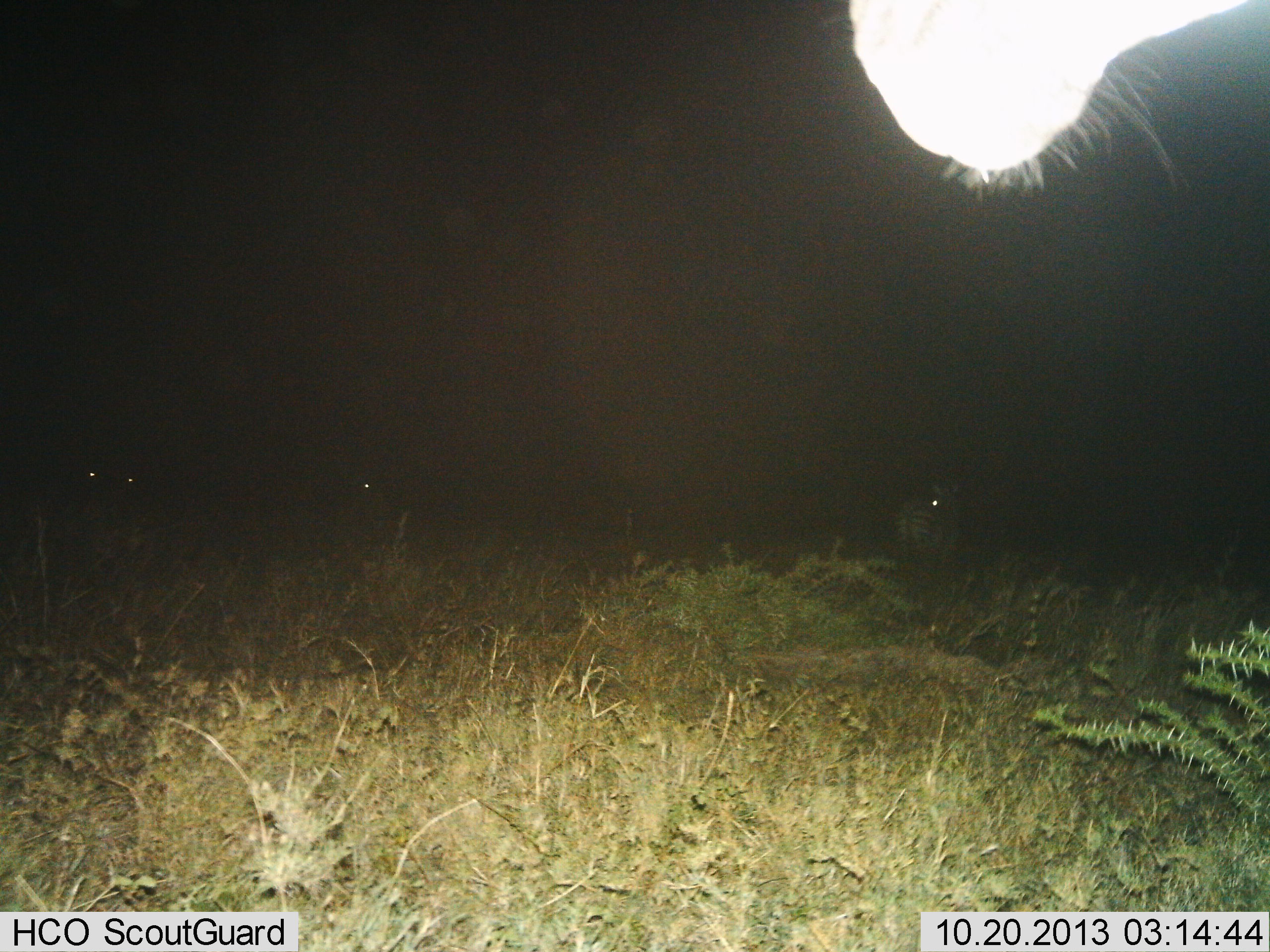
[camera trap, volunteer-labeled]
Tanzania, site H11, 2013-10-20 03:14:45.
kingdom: Animalia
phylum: Chordata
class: Mammalia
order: Perissodactyla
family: Equidae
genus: Equus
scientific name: Equus quagga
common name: plains zebra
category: zebra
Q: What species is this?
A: Zebra (plains zebra) (Equus quagga).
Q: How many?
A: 5.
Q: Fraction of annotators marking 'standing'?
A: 94%.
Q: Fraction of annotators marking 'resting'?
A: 6%.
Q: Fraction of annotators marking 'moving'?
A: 12%.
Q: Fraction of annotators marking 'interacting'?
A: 0%.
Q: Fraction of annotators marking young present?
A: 0%.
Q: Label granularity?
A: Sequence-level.